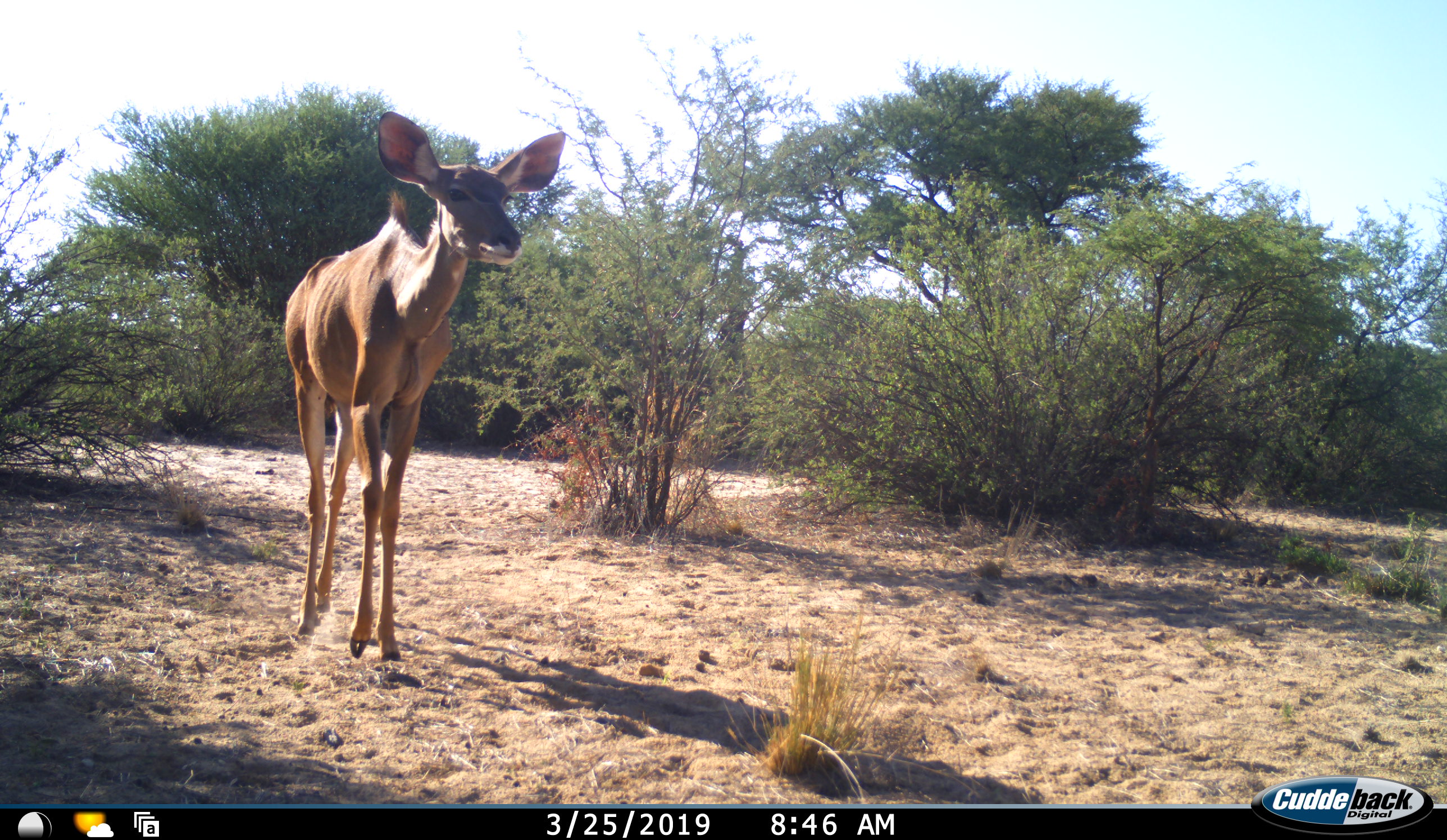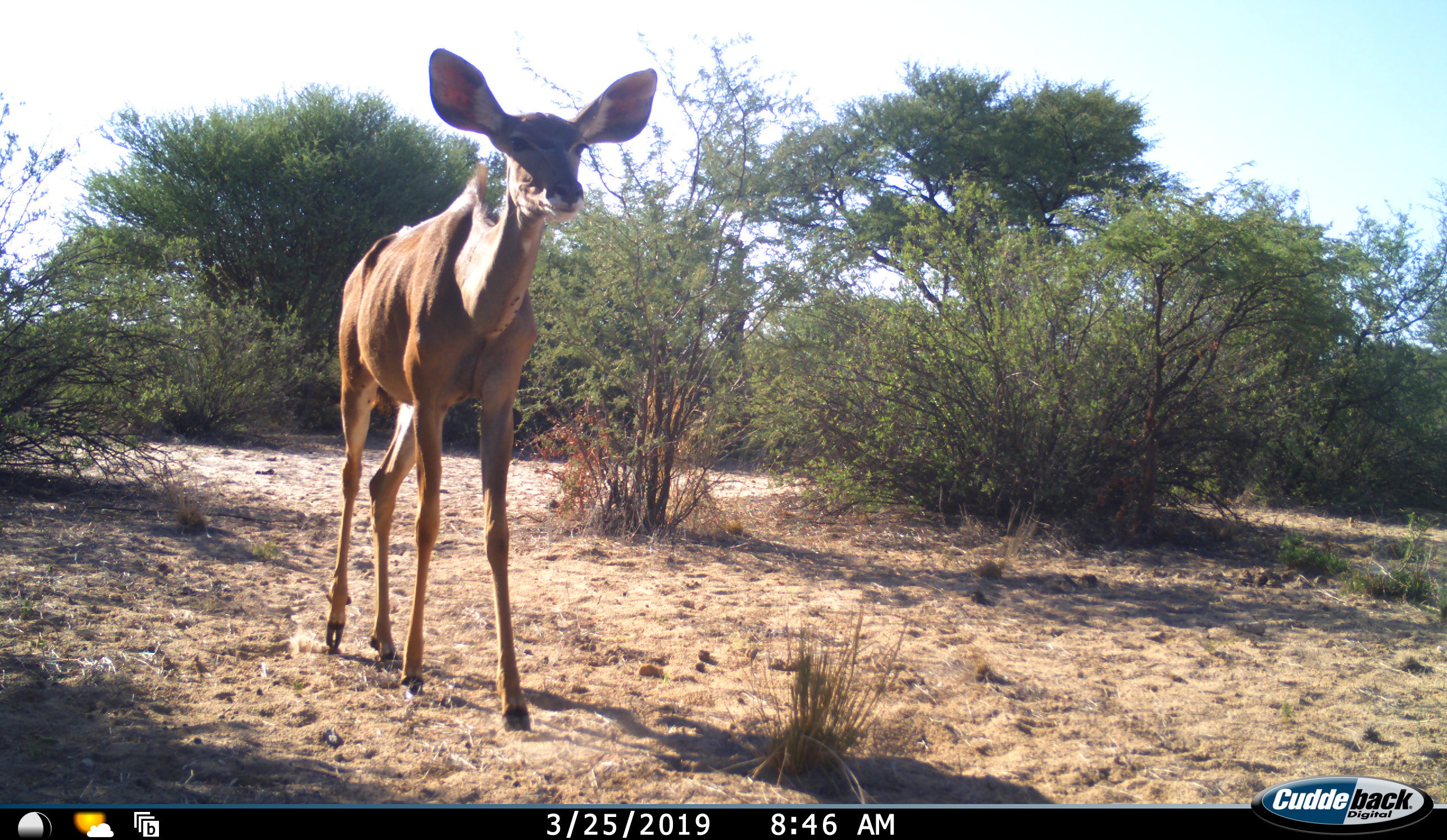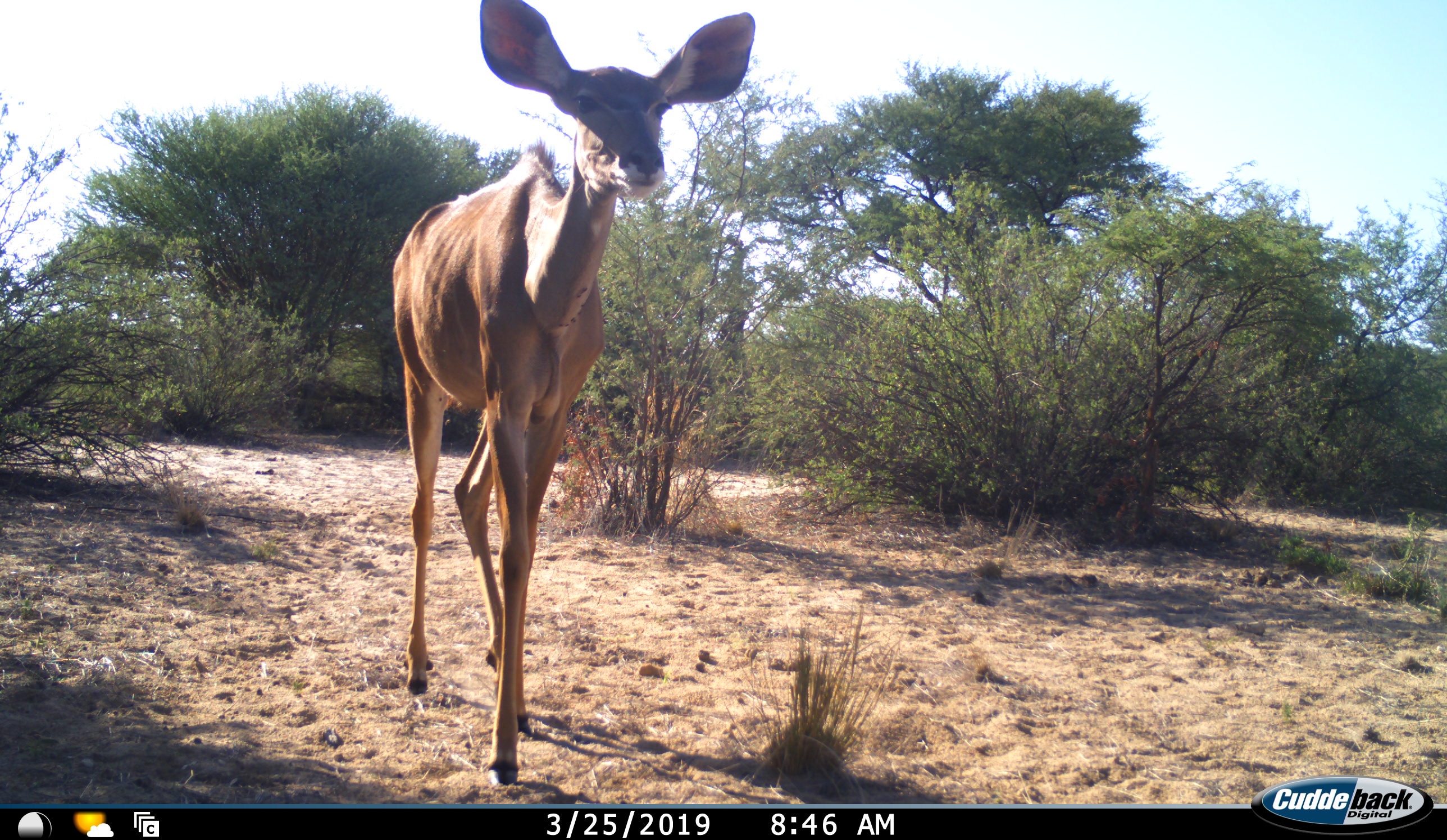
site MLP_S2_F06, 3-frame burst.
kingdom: Animalia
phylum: Chordata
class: Mammalia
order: Artiodactyla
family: Bovidae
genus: Tragelaphus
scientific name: Tragelaphus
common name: kudu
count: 1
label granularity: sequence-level